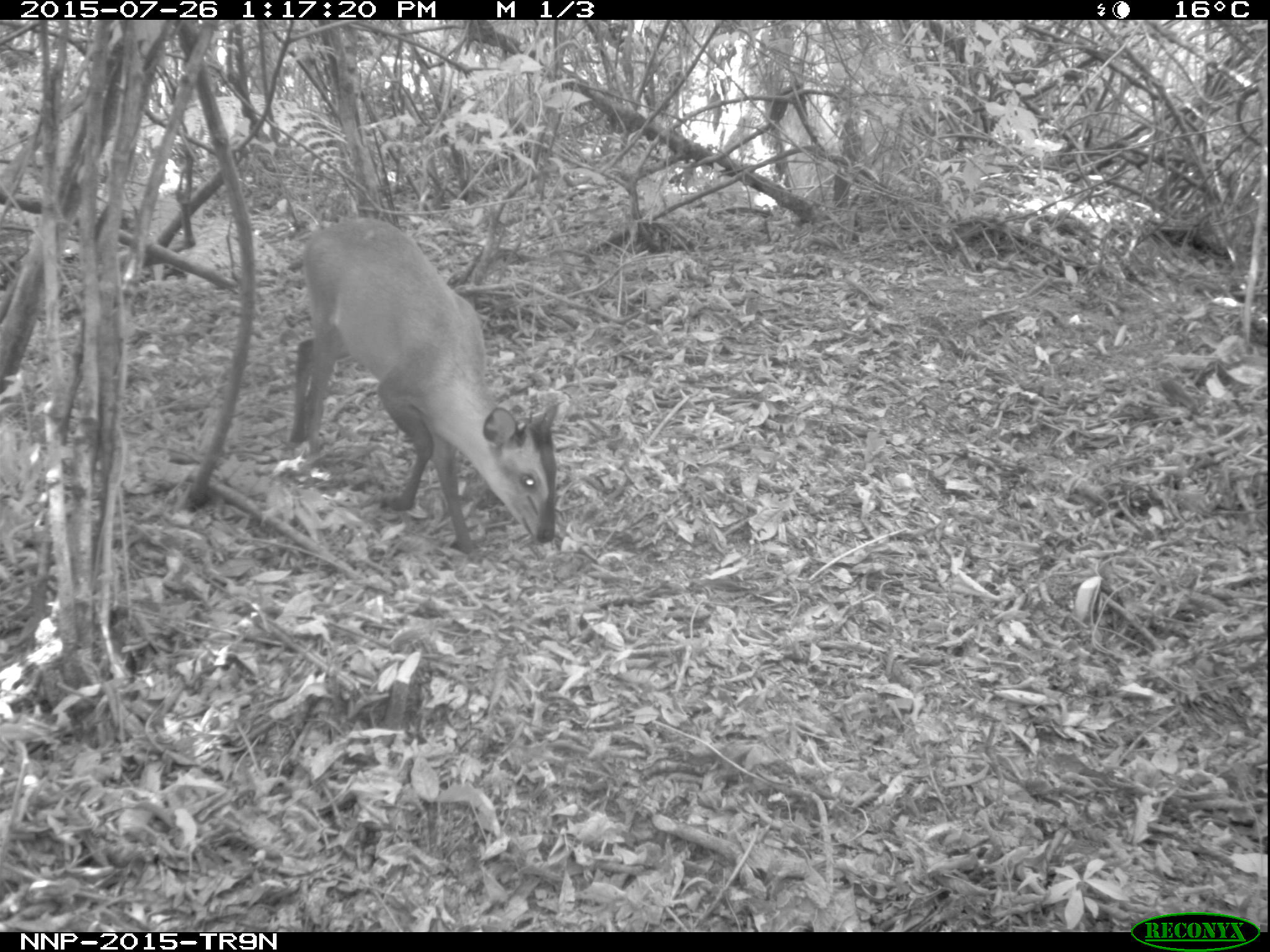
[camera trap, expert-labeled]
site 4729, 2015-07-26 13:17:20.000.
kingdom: Animalia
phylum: Chordata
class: Mammalia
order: Artiodactyla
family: Bovidae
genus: Cephalophus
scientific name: Cephalophus nigrifrons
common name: black-fronted duiker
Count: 1.